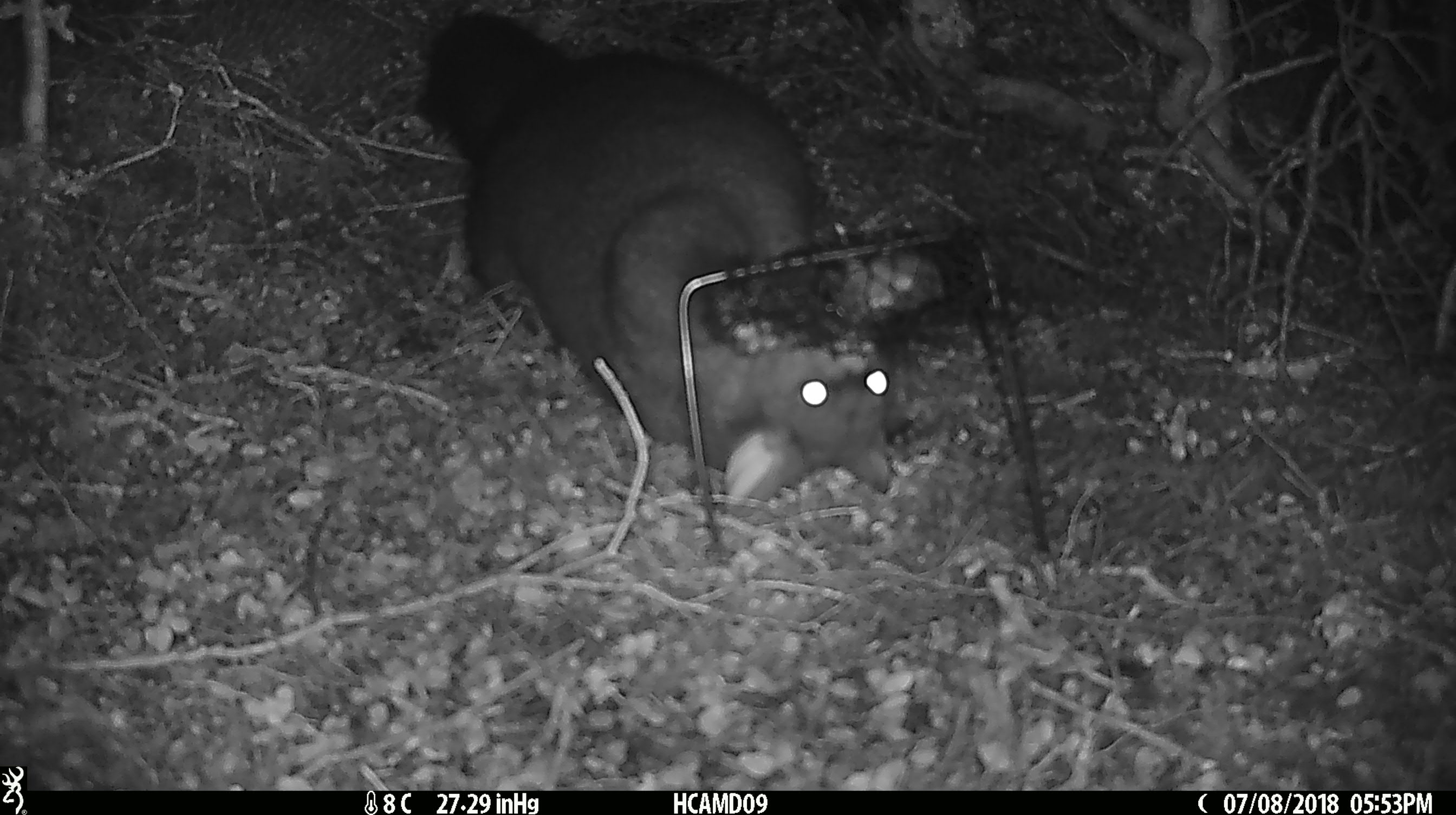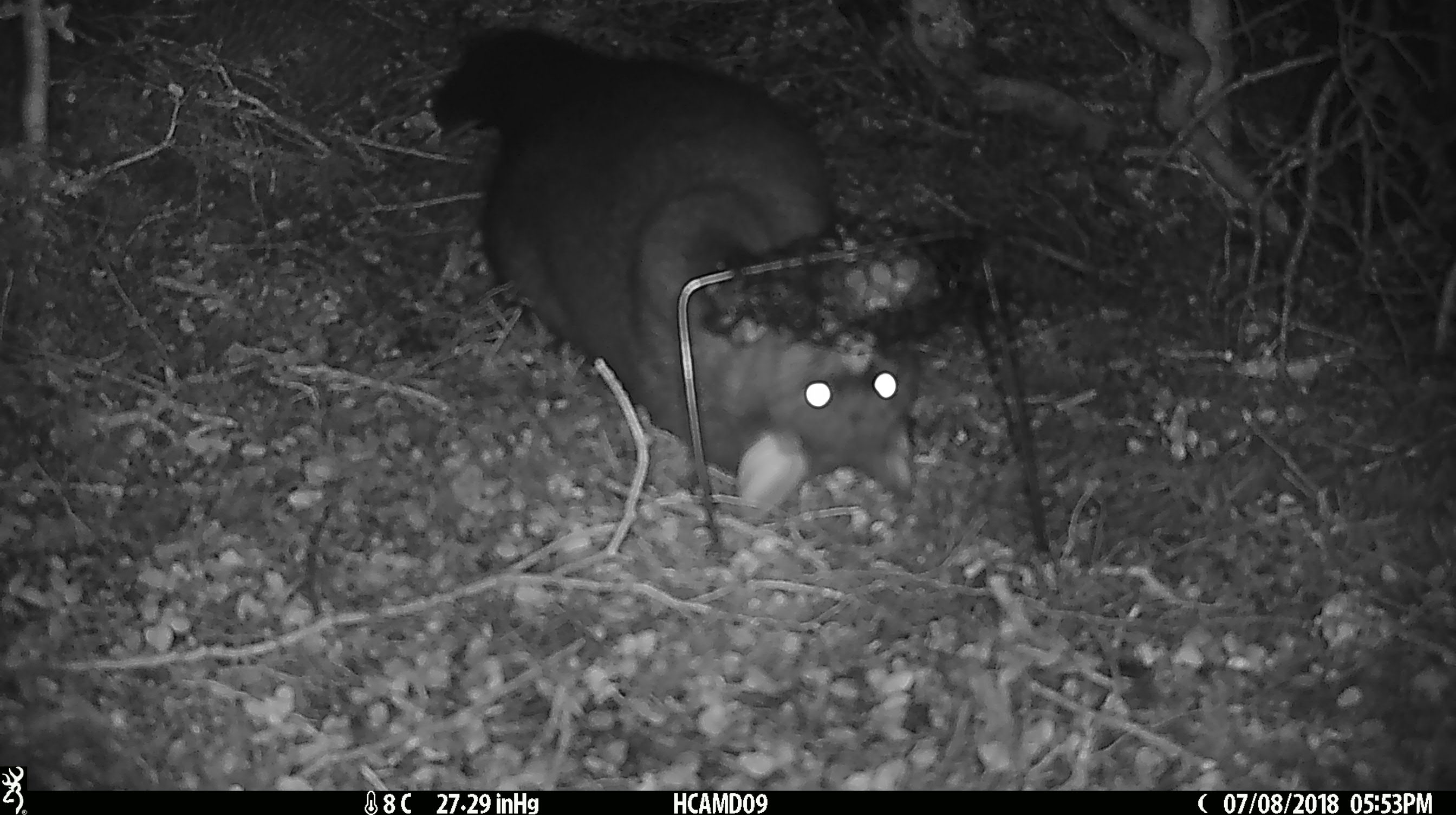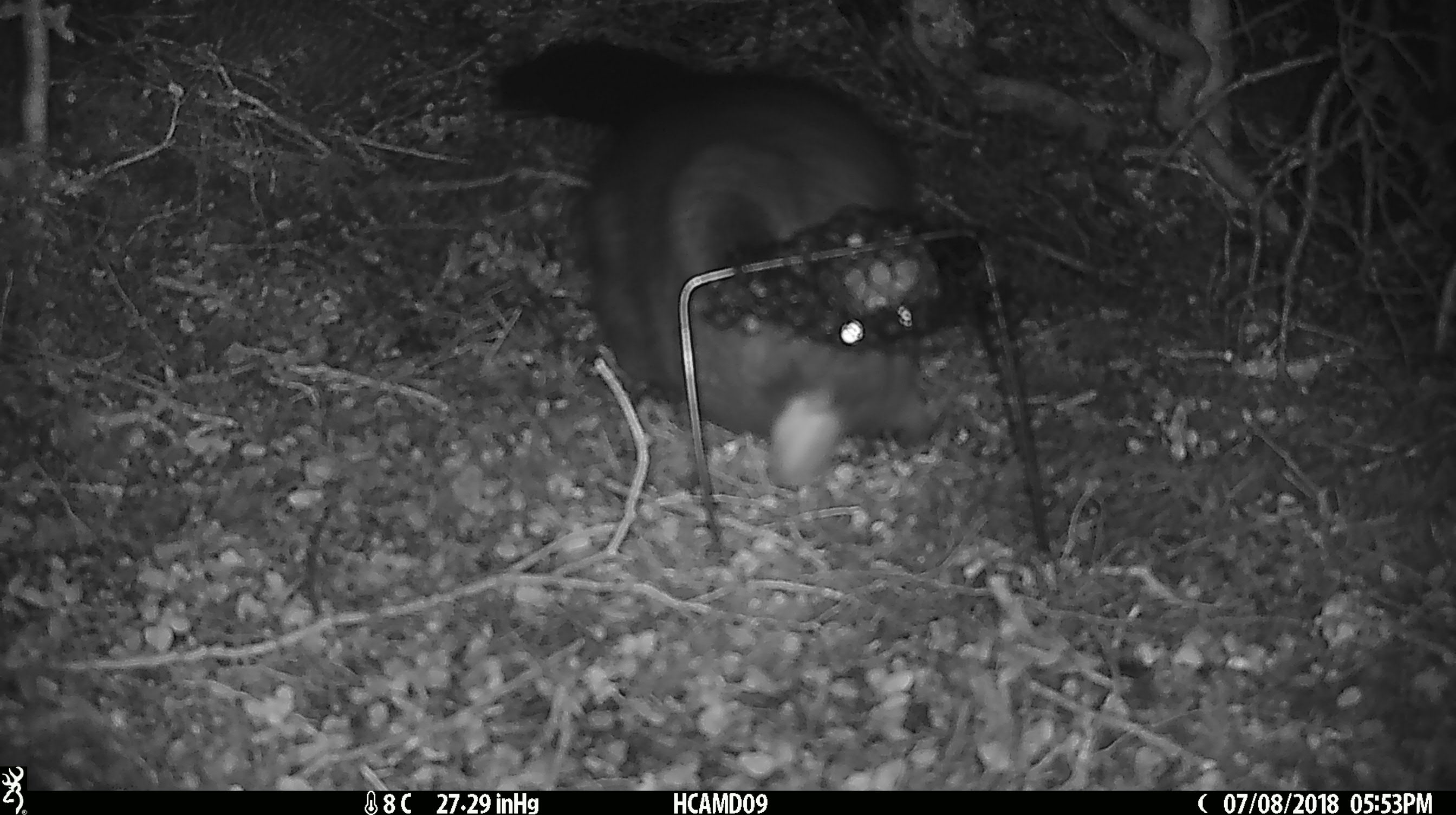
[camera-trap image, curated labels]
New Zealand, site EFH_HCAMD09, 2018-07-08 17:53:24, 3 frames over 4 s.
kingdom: Animalia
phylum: Chordata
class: Mammalia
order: Diprotodontia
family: Phalangeridae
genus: Trichosurus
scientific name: Trichosurus vulpecula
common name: common brushtail possum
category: possum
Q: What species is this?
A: Possum (common brushtail possum) (Trichosurus vulpecula).